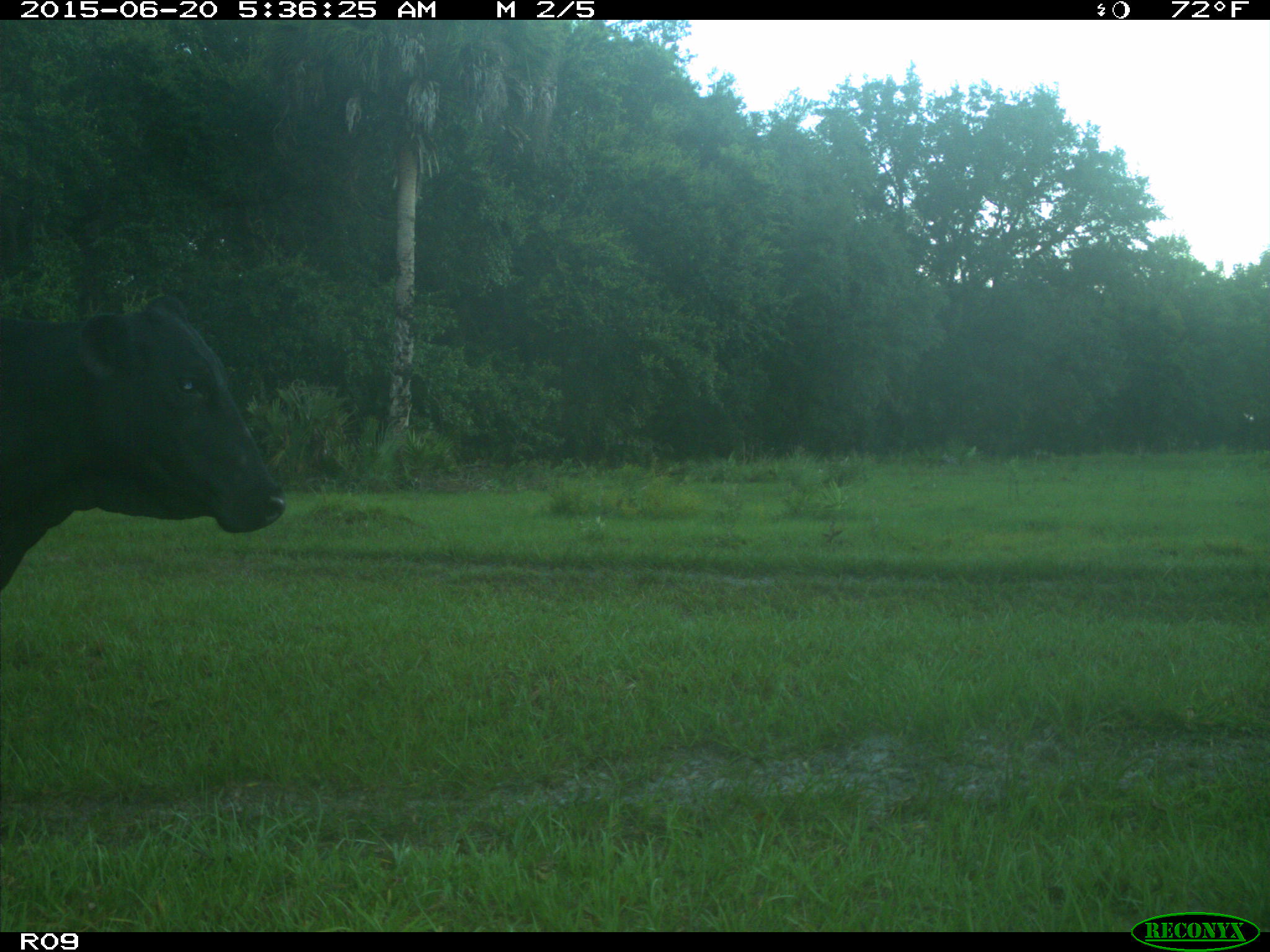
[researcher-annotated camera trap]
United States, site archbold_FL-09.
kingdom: Animalia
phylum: Chordata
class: Mammalia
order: Artiodactyla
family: Bovidae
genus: Bos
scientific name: Bos taurus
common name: domestic cow